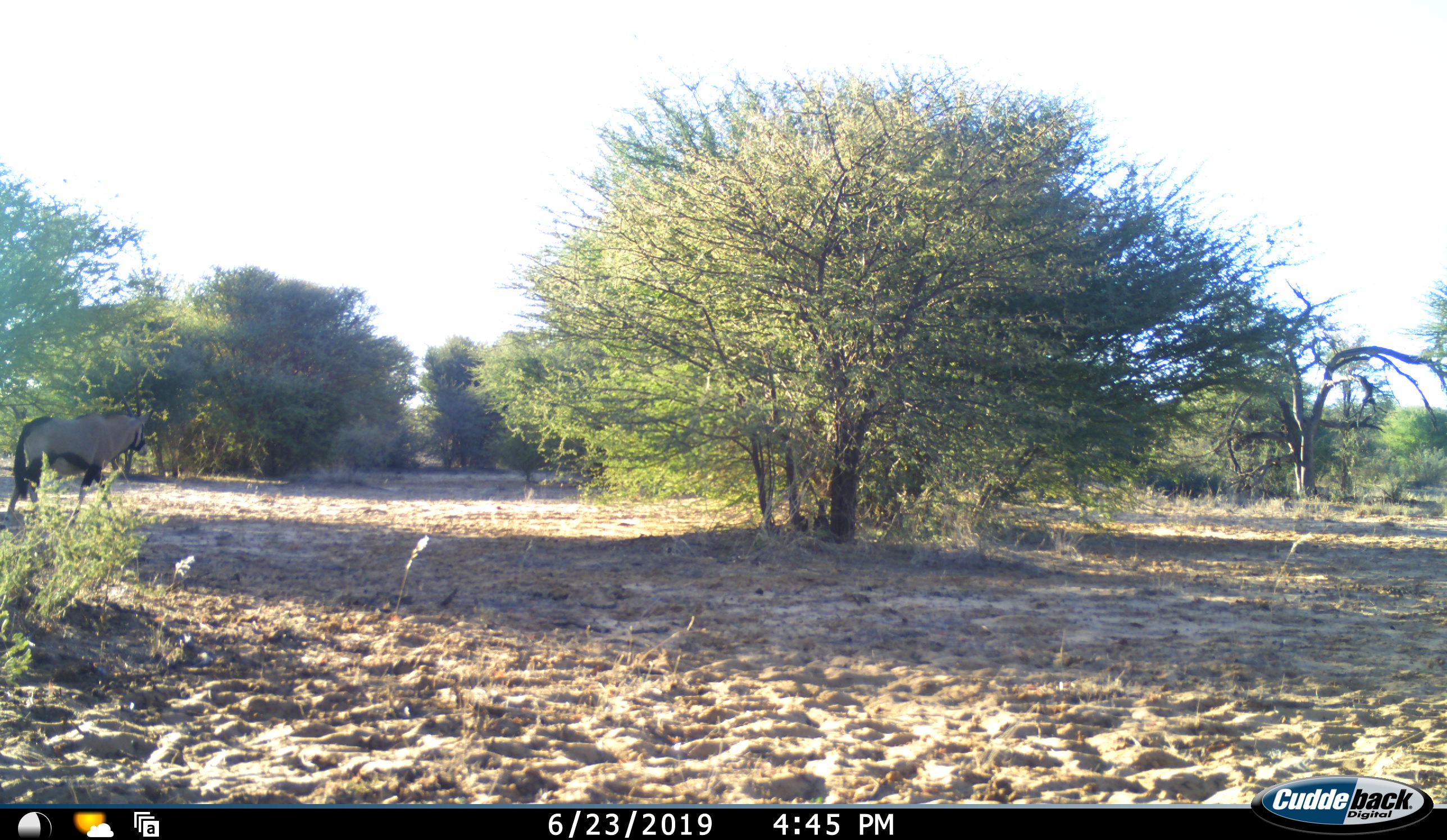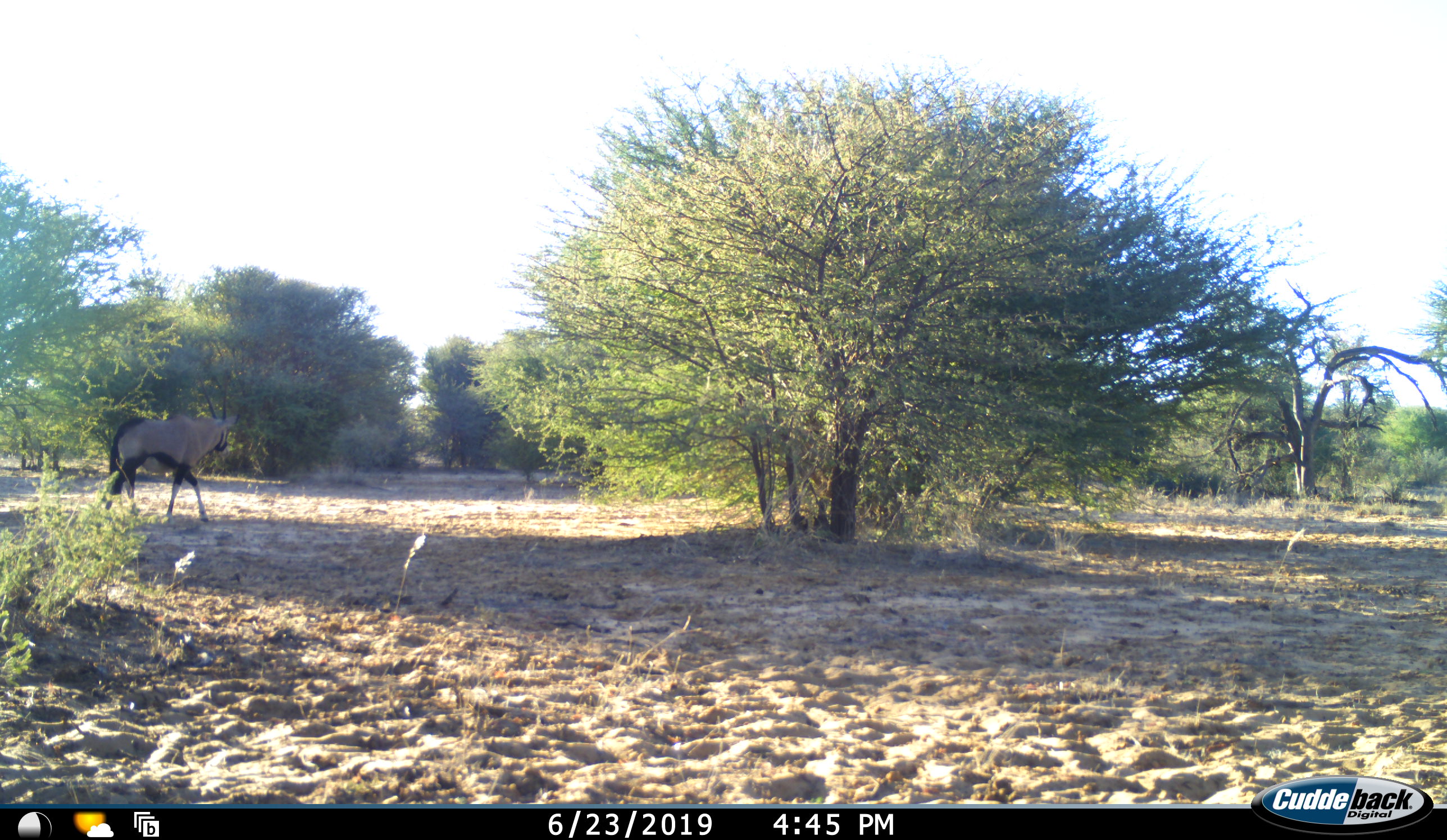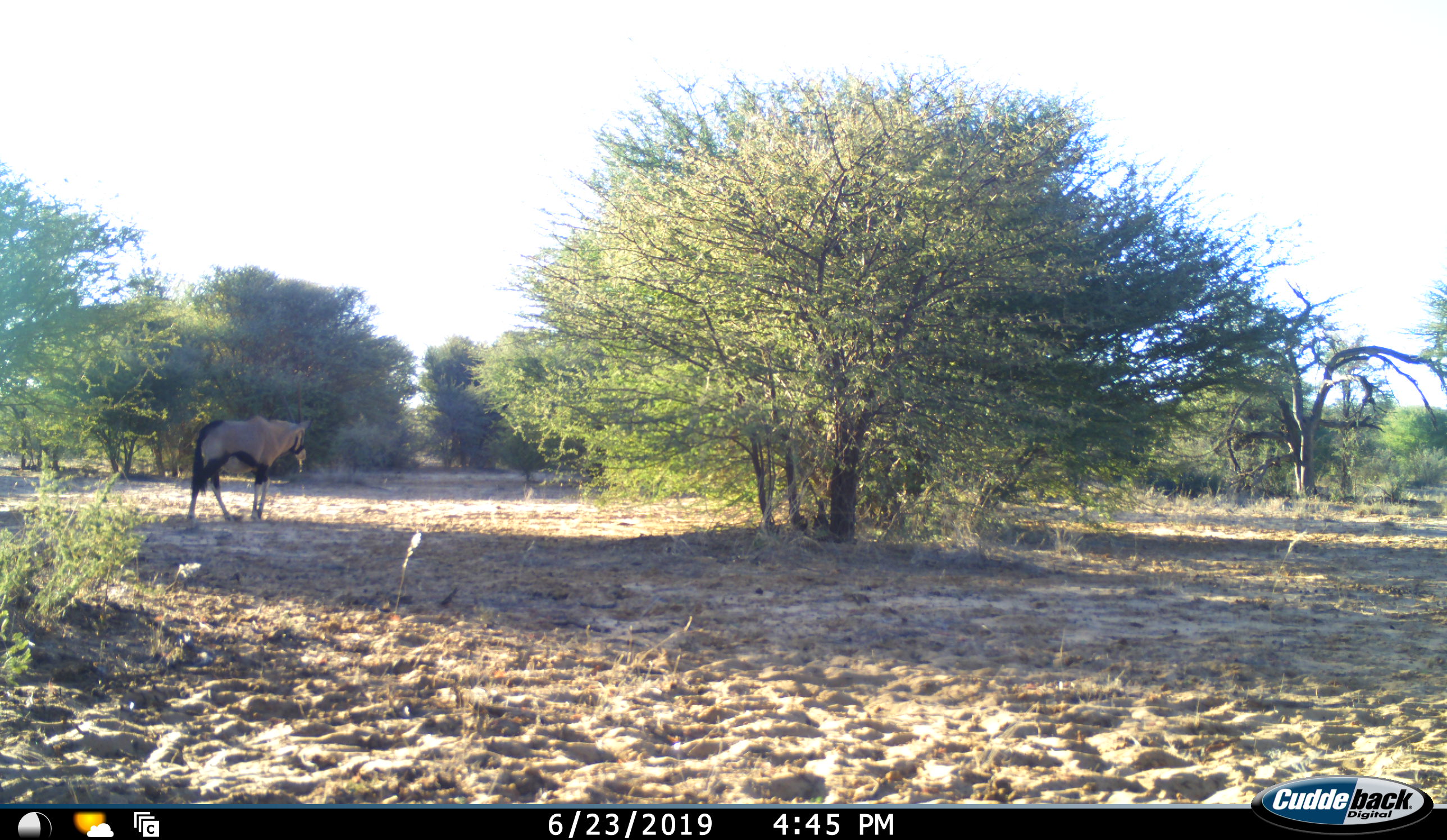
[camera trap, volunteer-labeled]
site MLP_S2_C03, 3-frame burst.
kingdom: Animalia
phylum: Chordata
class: Mammalia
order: Artiodactyla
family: Bovidae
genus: Oryx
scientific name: Oryx gazella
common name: gemsbok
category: oryx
Oryx (gemsbok) (Oryx gazella), count 1. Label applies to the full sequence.